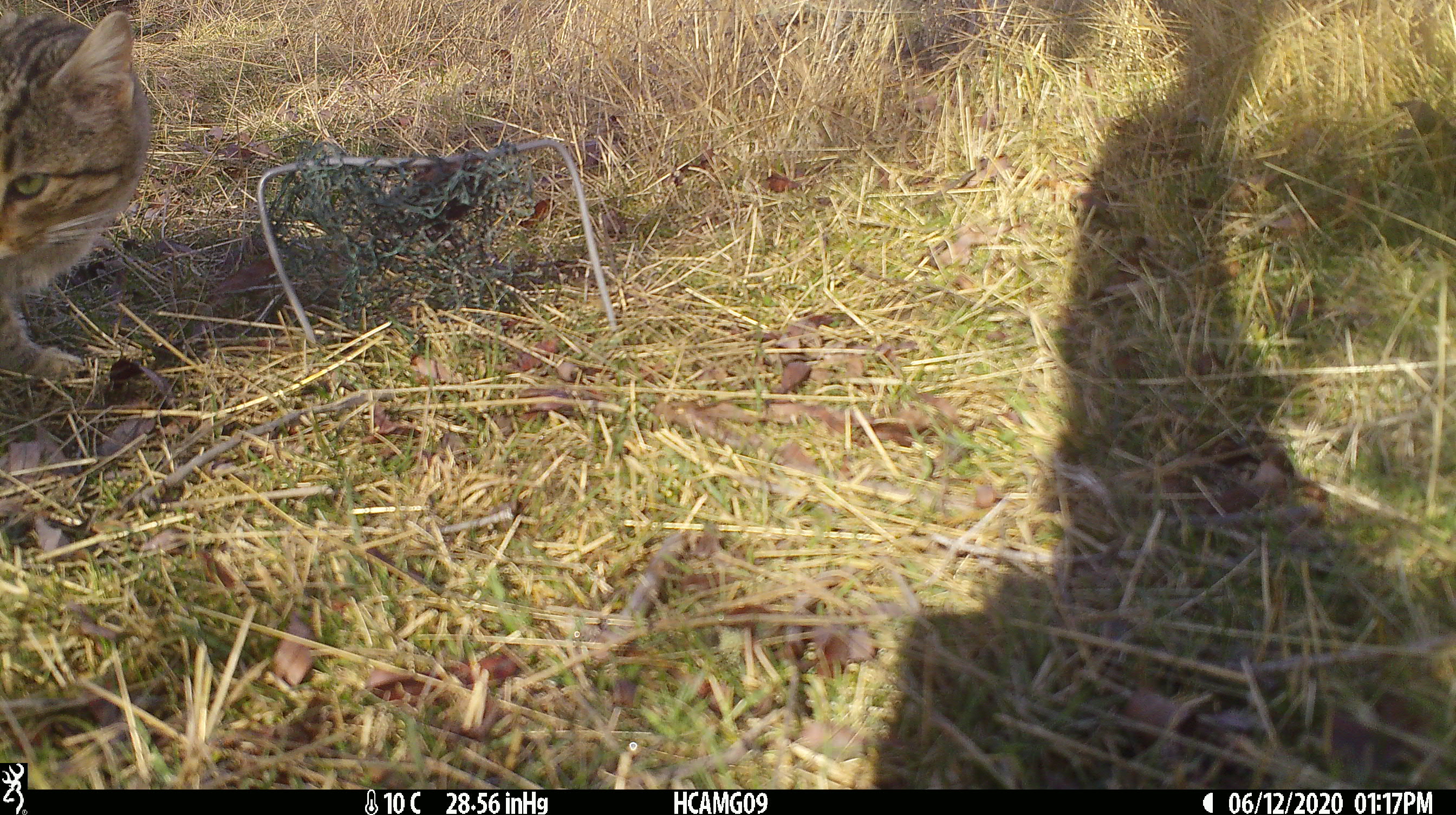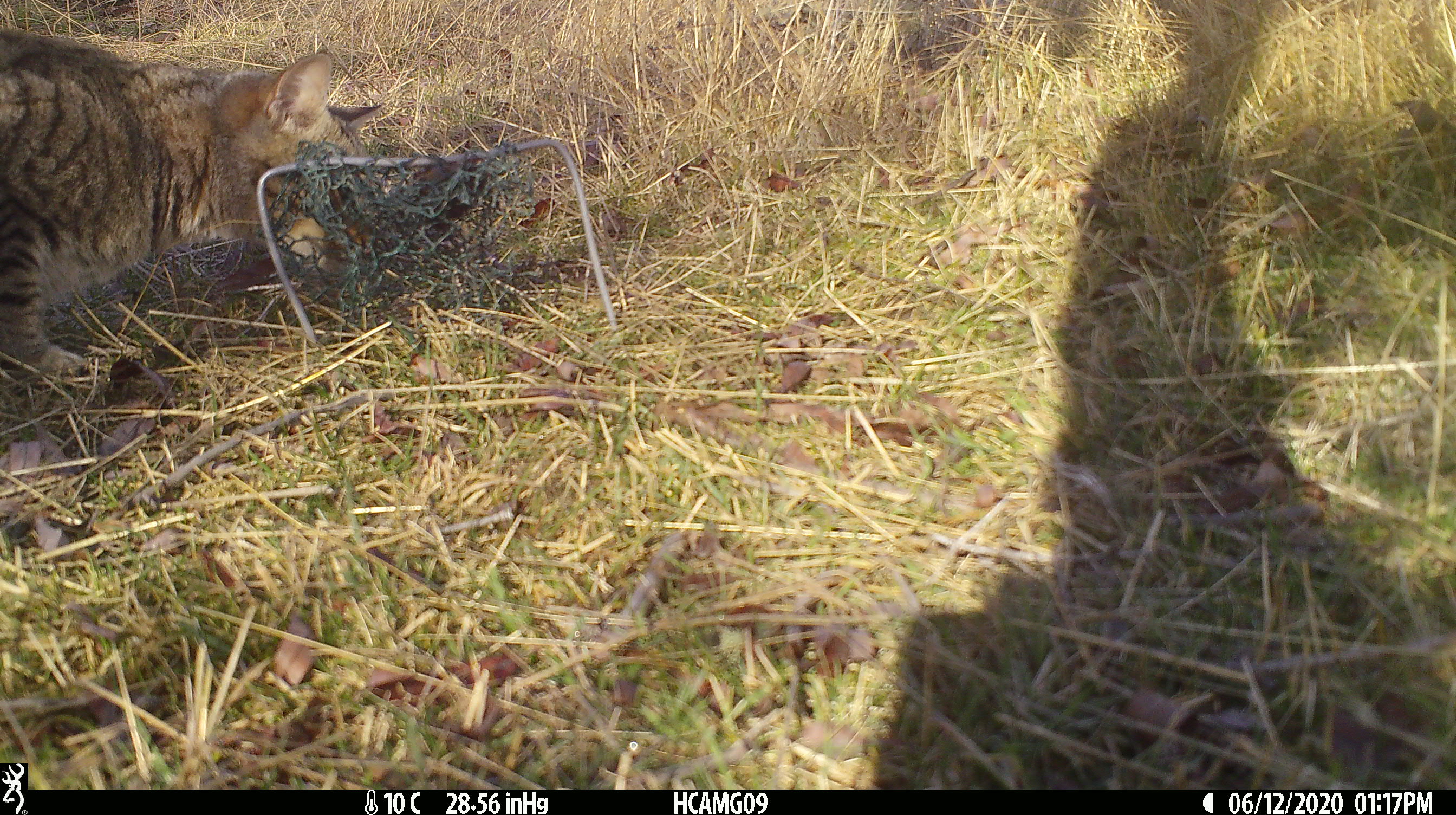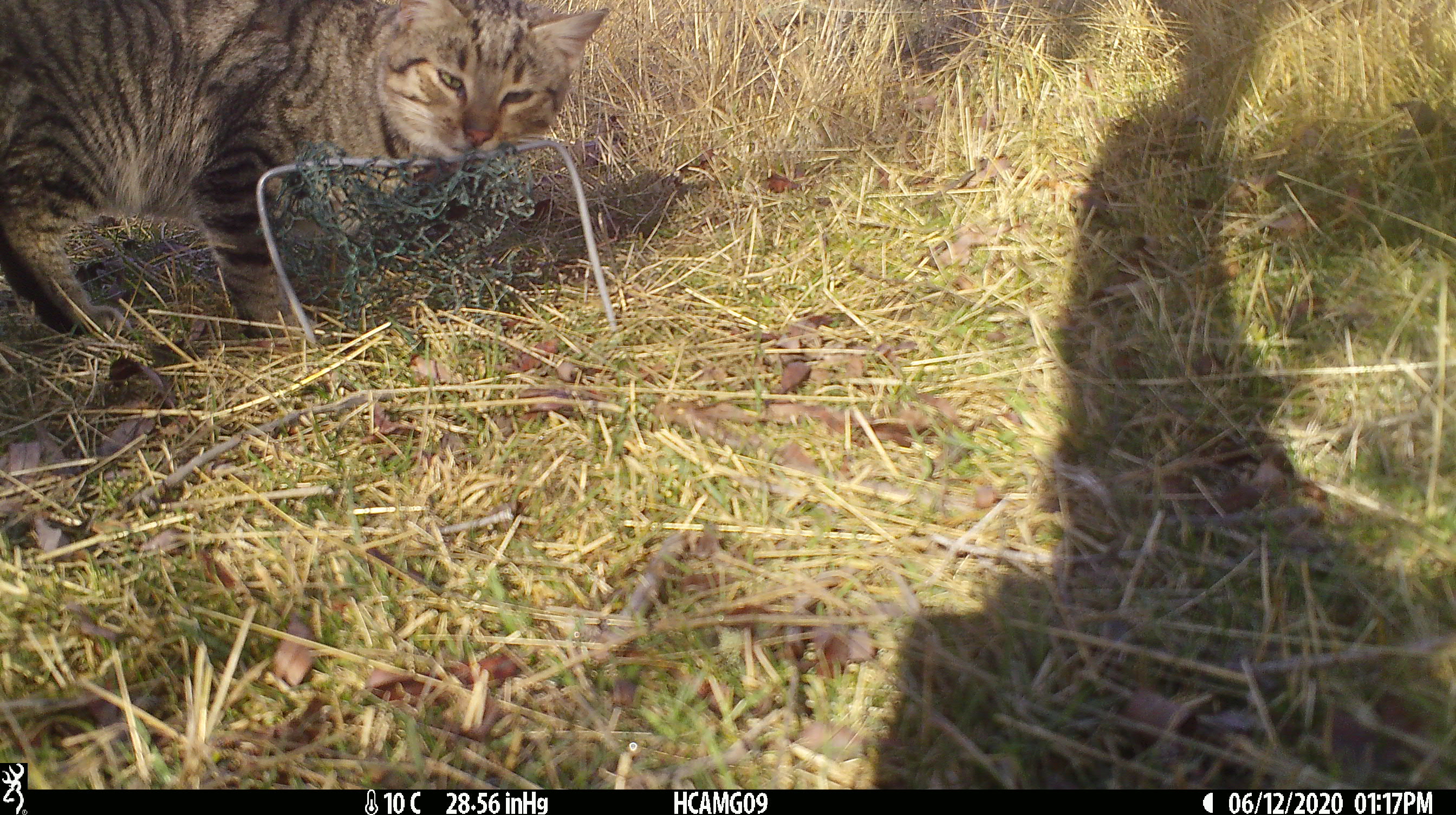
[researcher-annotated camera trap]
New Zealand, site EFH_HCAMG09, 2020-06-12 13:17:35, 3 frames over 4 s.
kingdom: Animalia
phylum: Chordata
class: Mammalia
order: Carnivora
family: Felidae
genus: Felis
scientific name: Felis catus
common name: domestic cat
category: cat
Cat (domestic cat) (Felis catus).